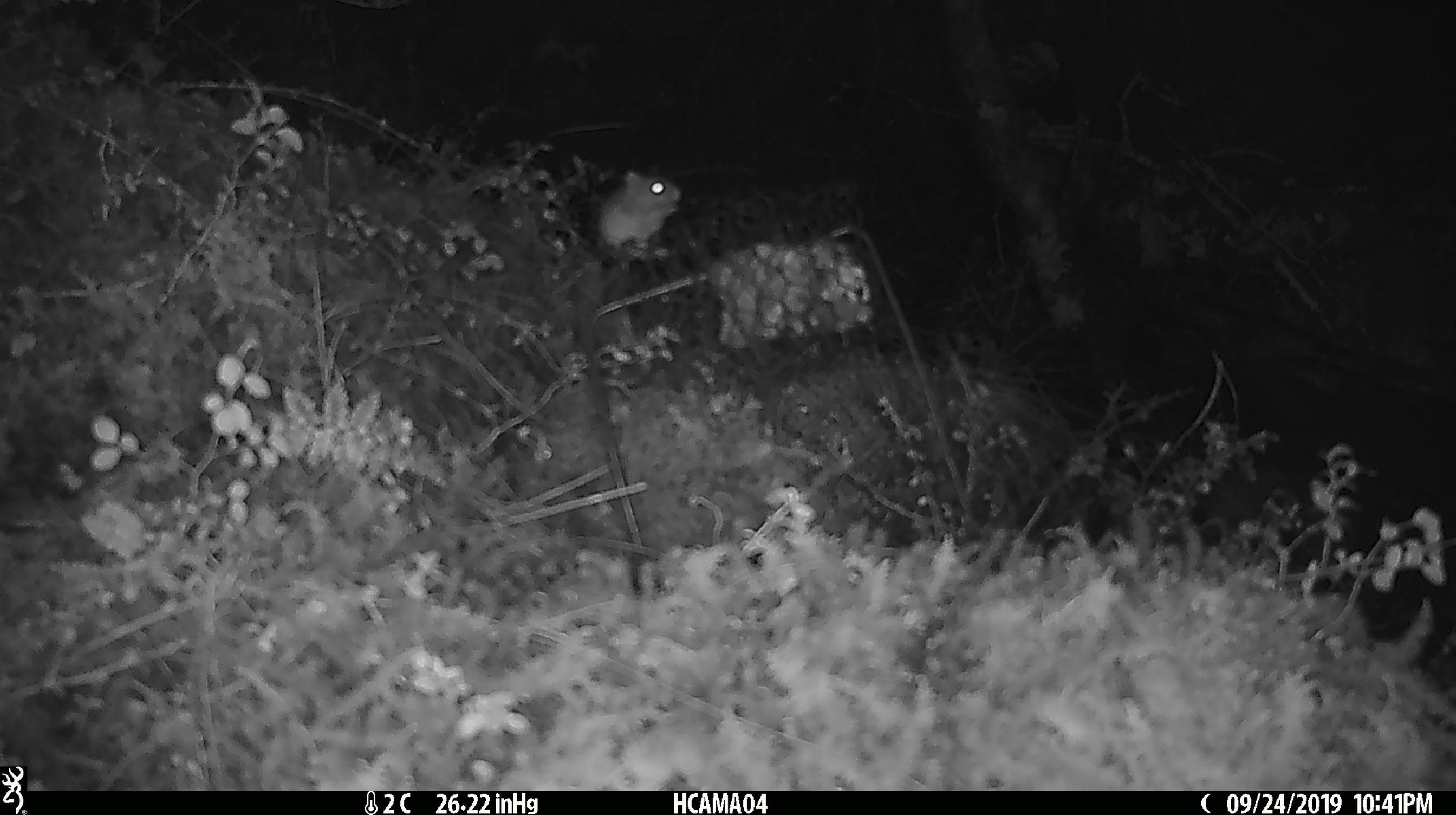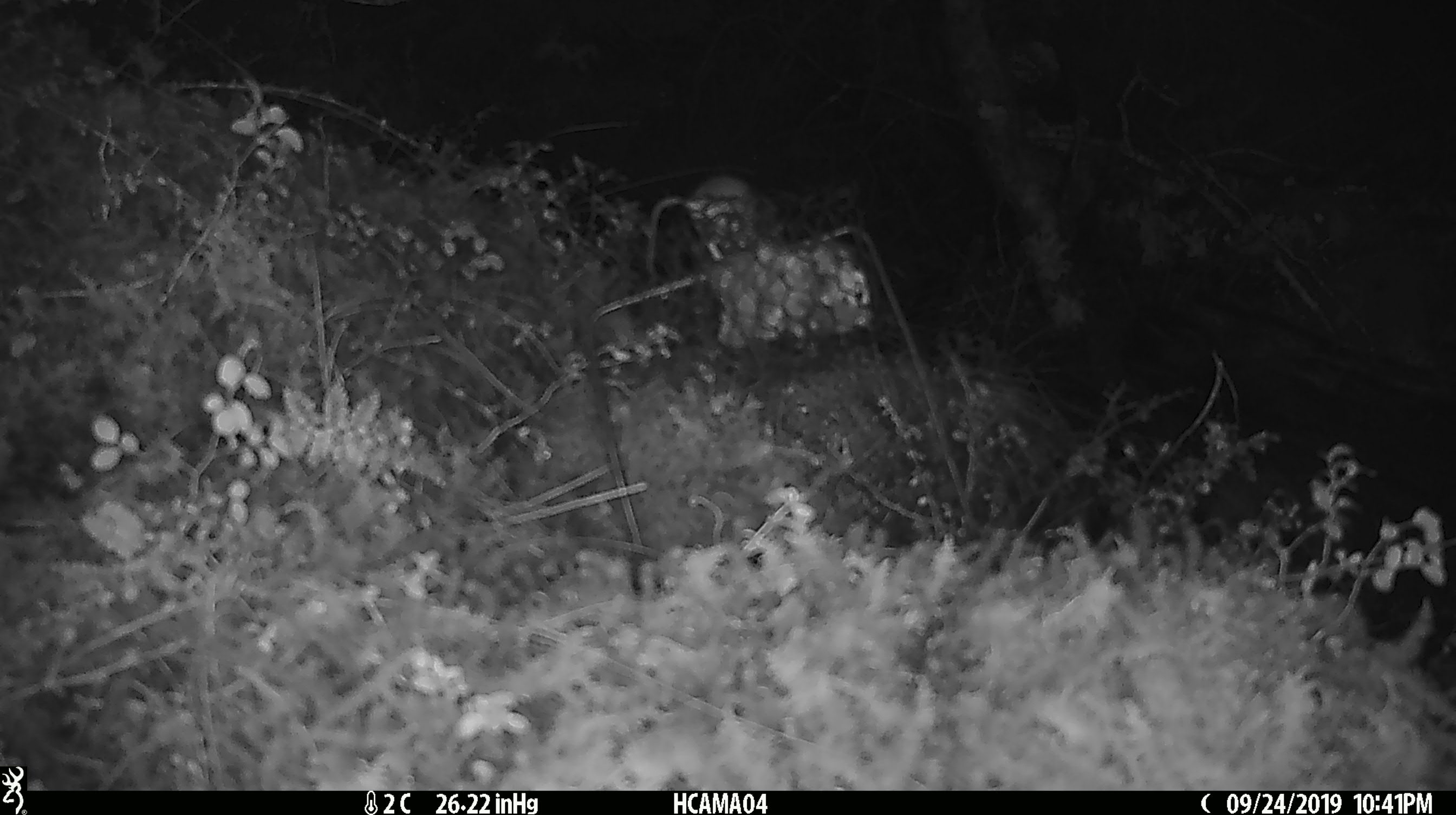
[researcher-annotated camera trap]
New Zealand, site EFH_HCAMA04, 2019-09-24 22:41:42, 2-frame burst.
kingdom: Animalia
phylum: Chordata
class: Mammalia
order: Rodentia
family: Muridae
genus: Mus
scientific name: Mus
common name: mouse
Mouse (Mus).